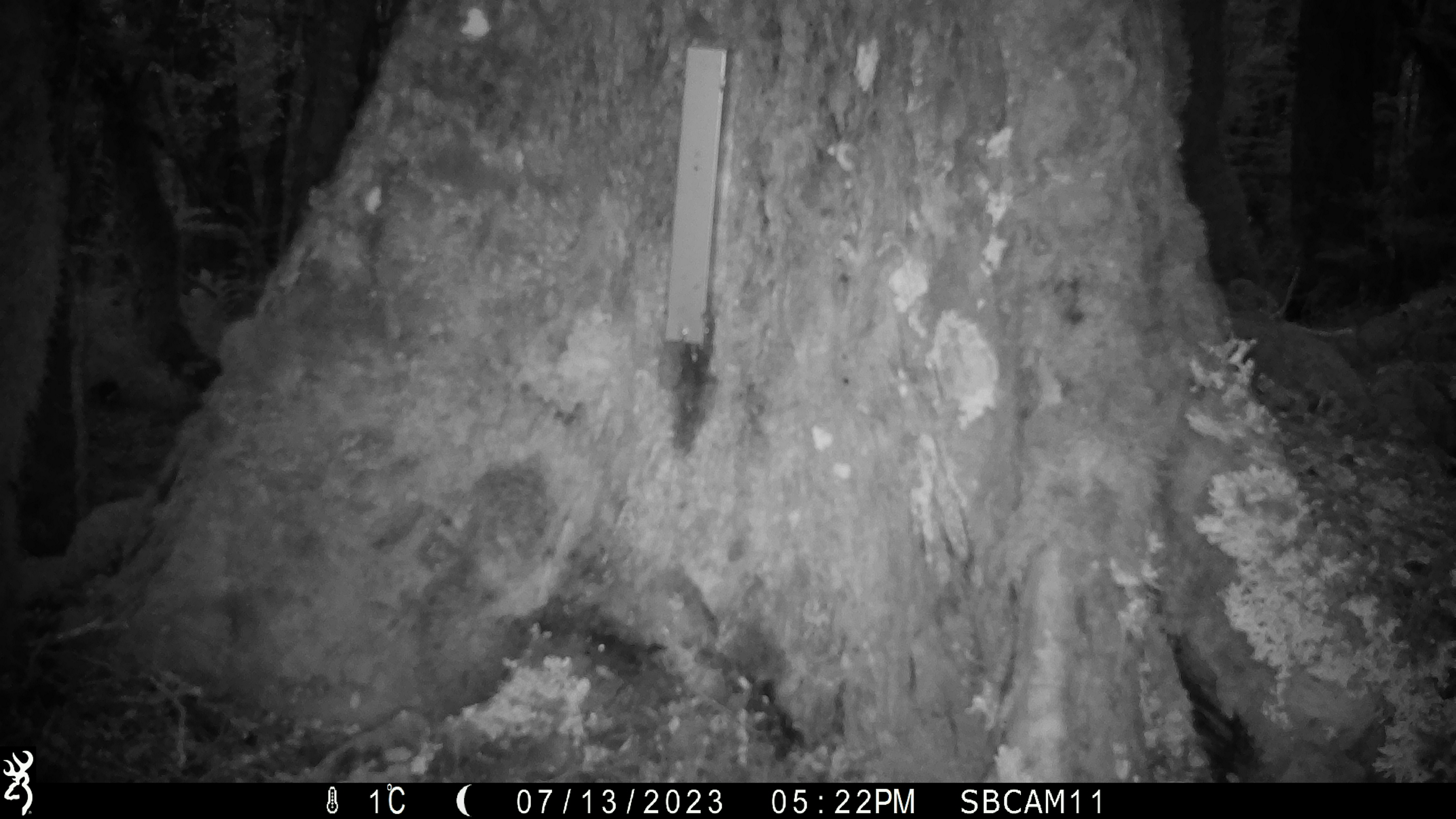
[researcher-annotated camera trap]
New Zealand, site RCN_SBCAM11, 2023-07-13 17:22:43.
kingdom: Animalia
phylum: Chordata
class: Aves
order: Passeriformes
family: Petroicidae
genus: Petroica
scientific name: Petroica australis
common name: new zealand robin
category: robin